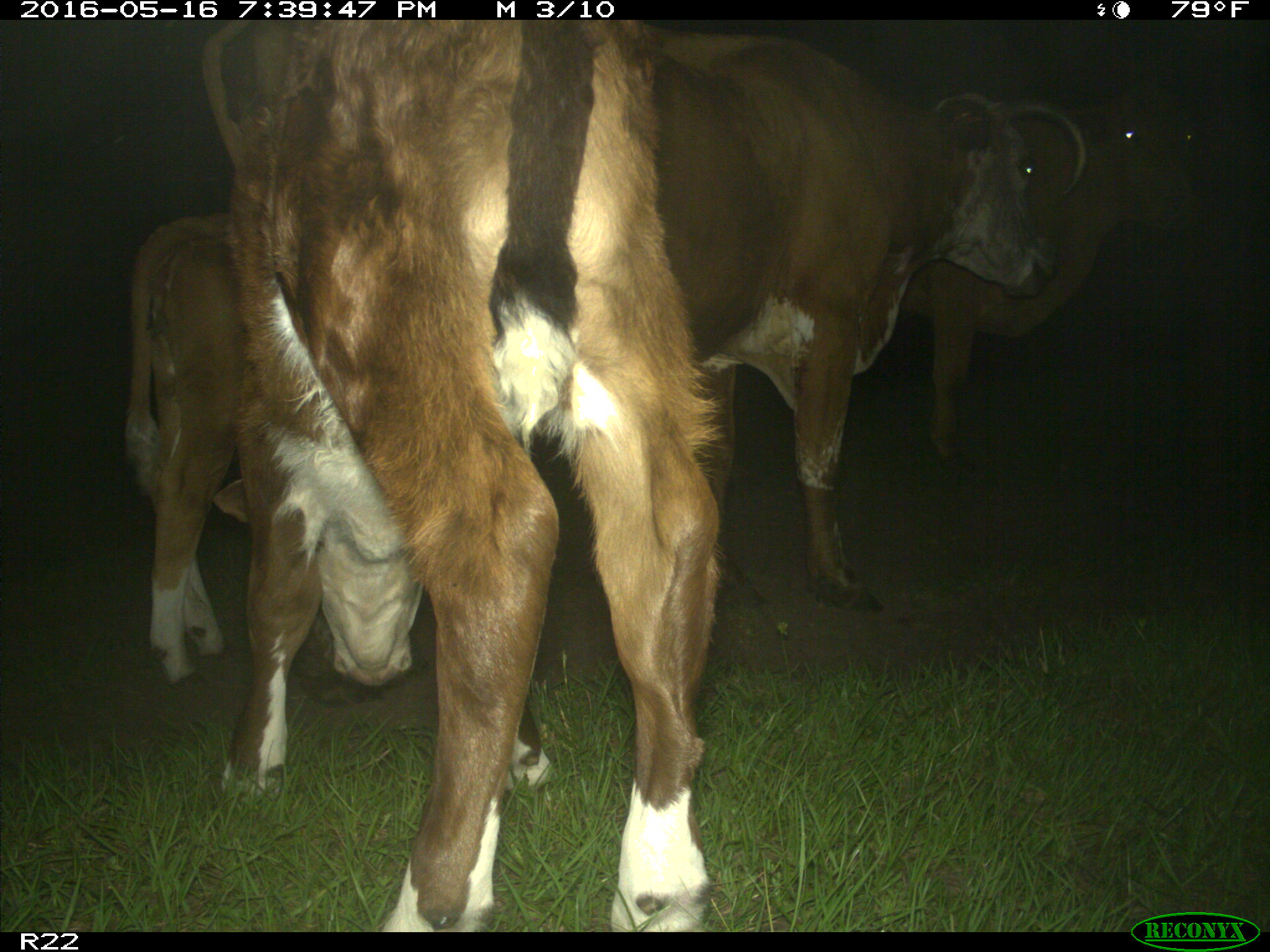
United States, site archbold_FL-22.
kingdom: Animalia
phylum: Chordata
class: Mammalia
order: Artiodactyla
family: Bovidae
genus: Bos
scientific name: Bos taurus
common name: domestic cow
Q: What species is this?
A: Bos taurus (domestic cow).